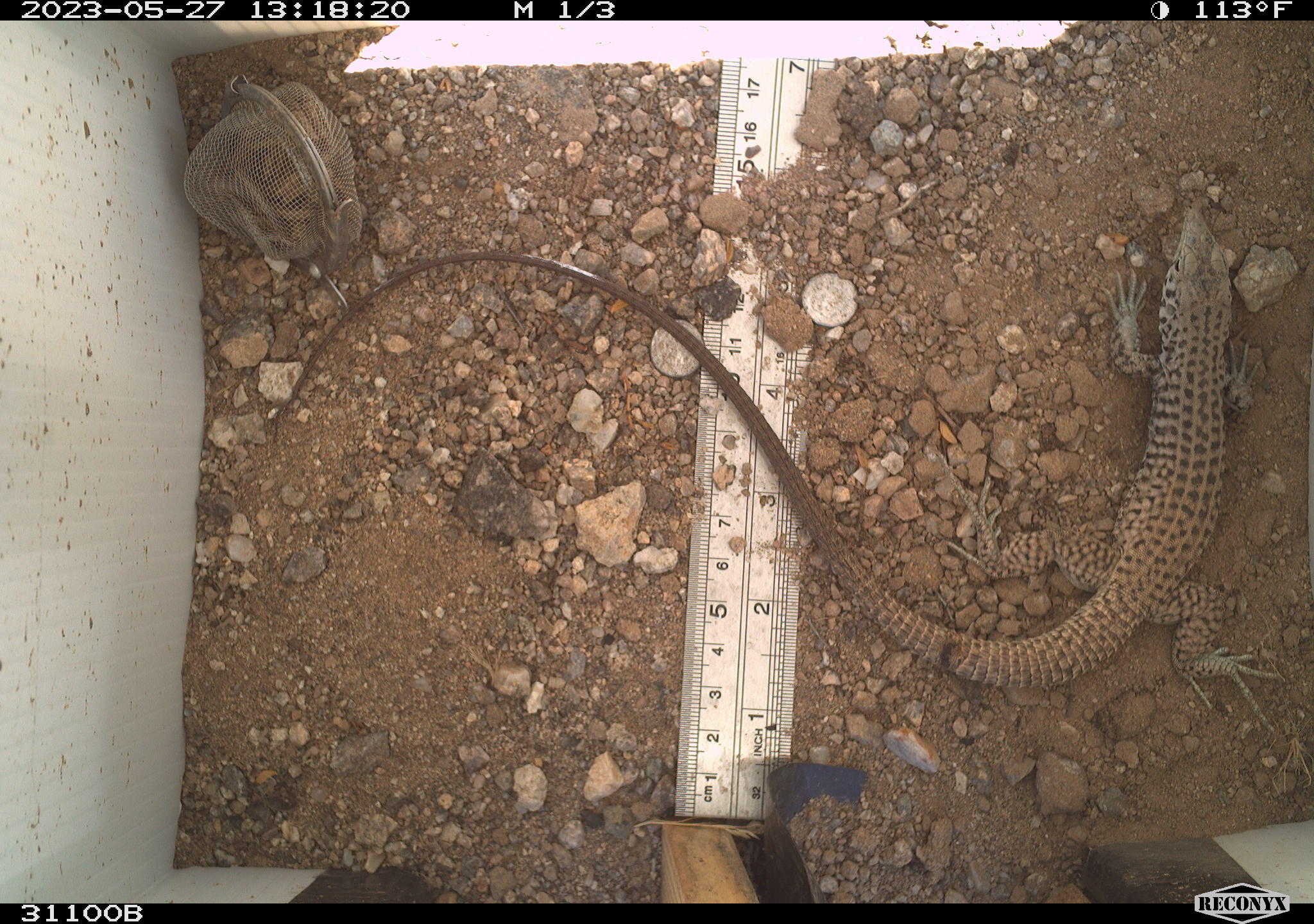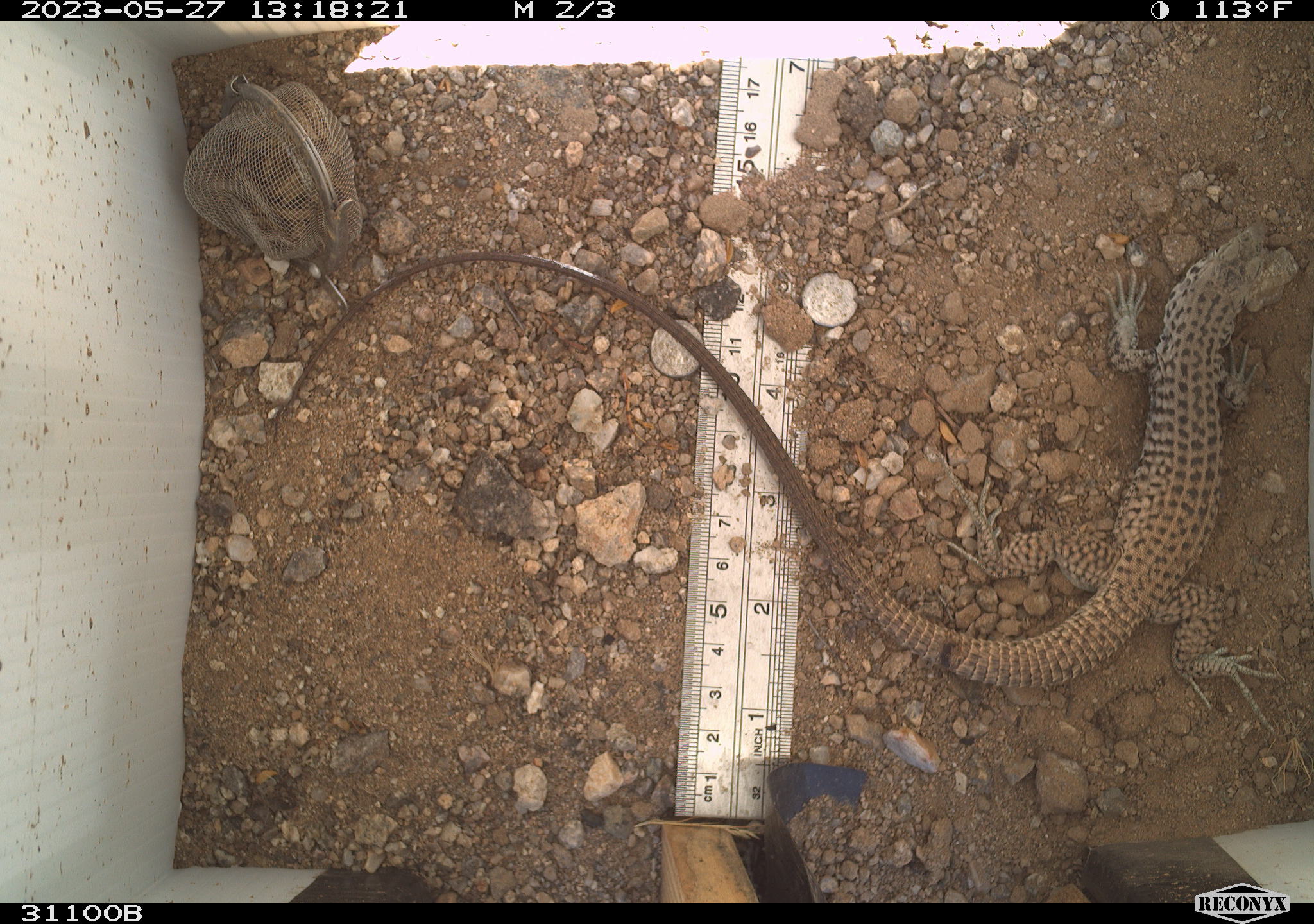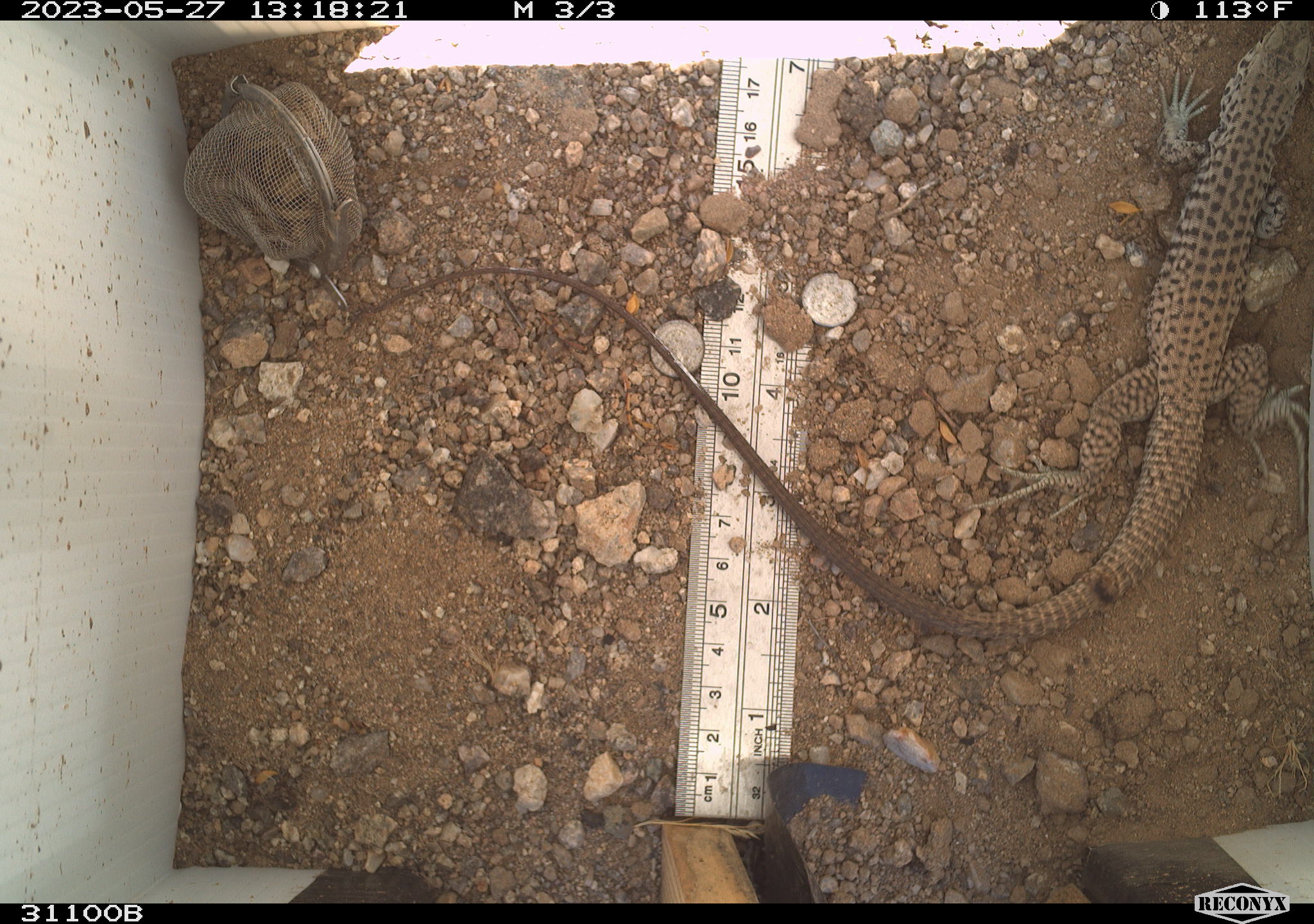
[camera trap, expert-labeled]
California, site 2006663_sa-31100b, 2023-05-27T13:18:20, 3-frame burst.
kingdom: Animalia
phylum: Chordata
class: Reptilia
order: Squamata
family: Teiidae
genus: Aspidoscelis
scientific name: Aspidoscelis tigris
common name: western whiptail